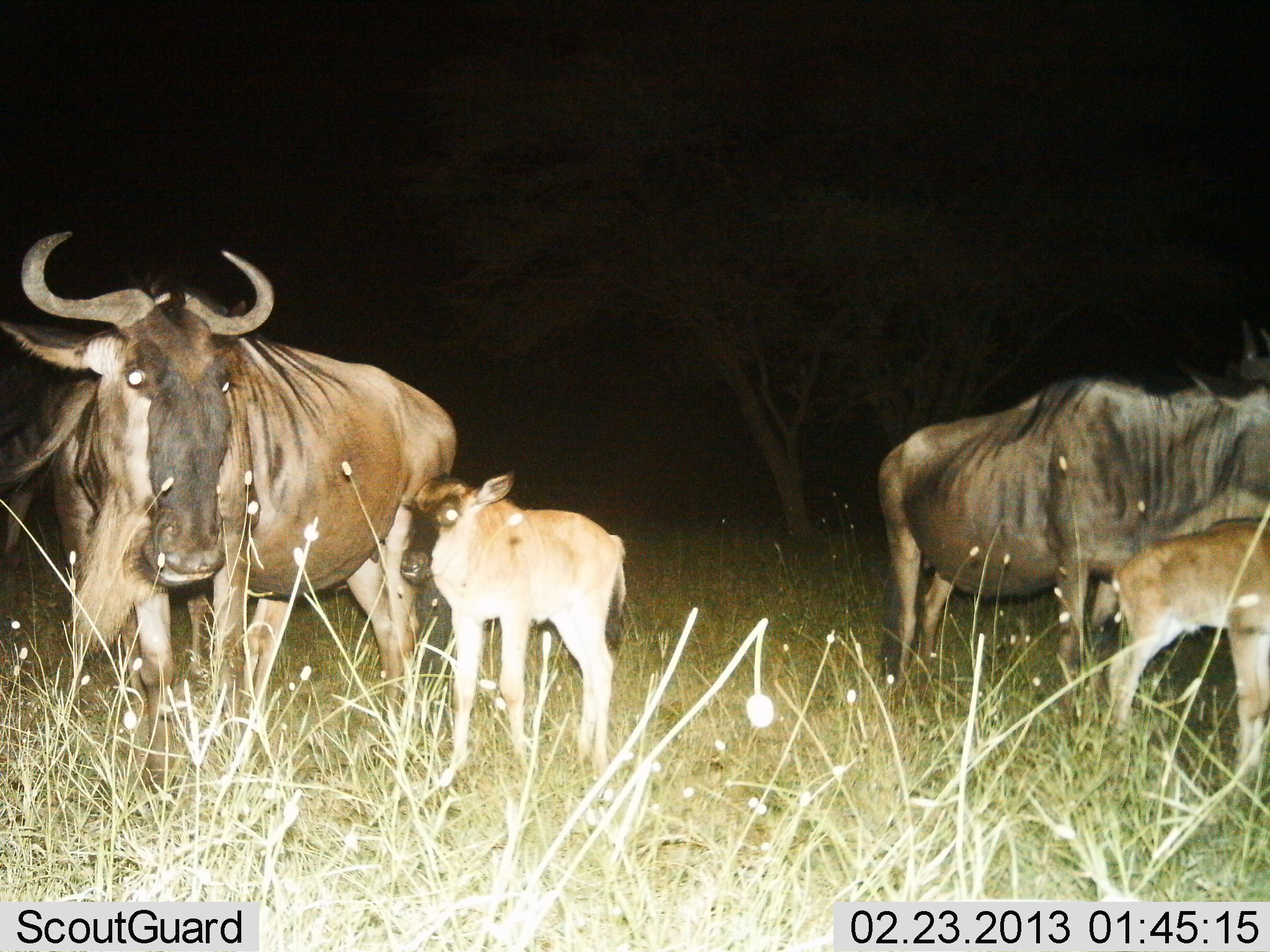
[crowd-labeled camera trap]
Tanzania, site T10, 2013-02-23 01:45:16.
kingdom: Animalia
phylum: Chordata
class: Mammalia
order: Artiodactyla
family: Bovidae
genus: Connochaetes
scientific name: Connochaetes taurinus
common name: blue wildebeest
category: wildebeest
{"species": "wildebeest (blue wildebeest) (Connochaetes taurinus)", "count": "5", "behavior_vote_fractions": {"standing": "100%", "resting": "12%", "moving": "0%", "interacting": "6%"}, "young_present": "94%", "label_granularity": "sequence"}